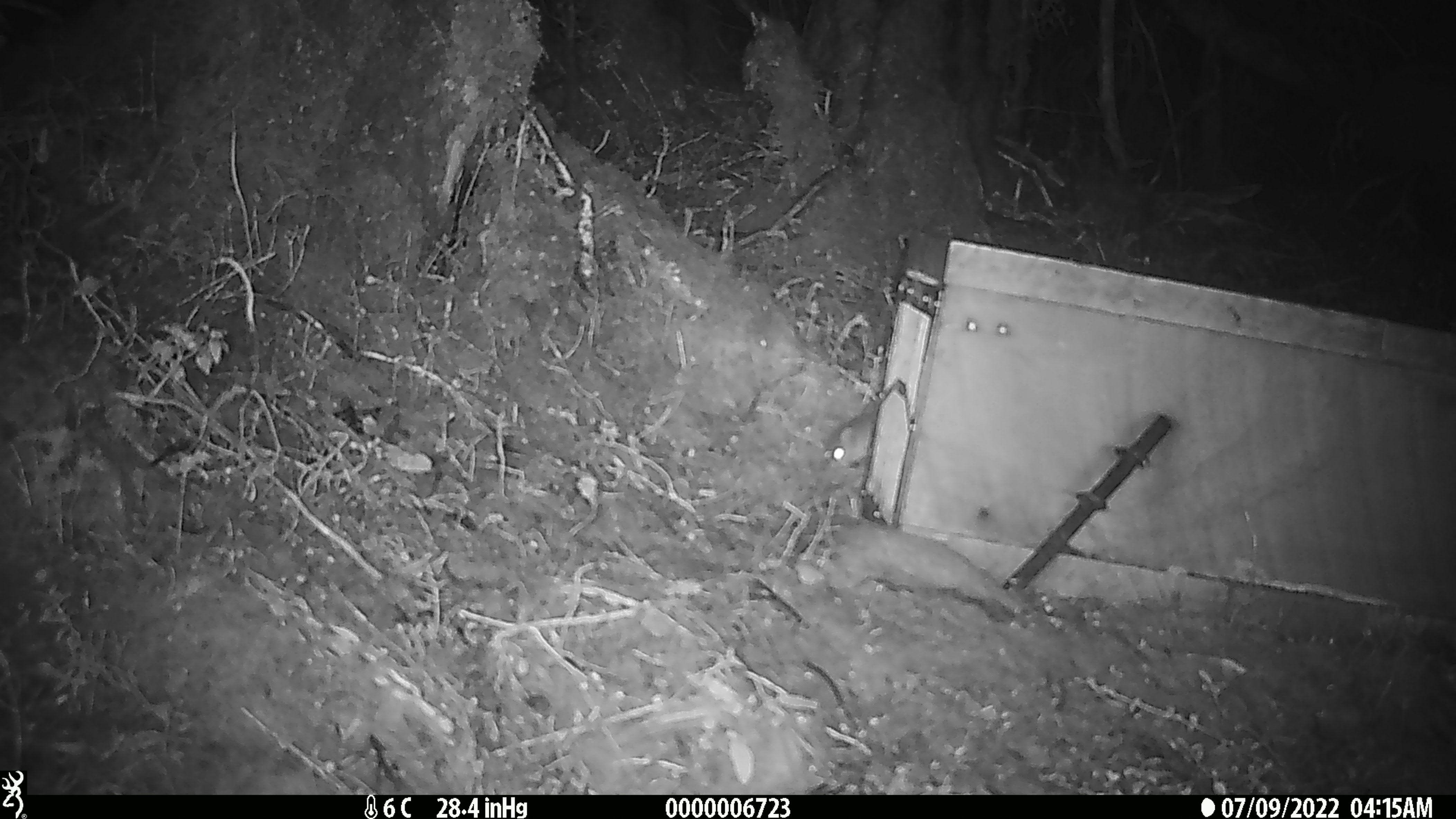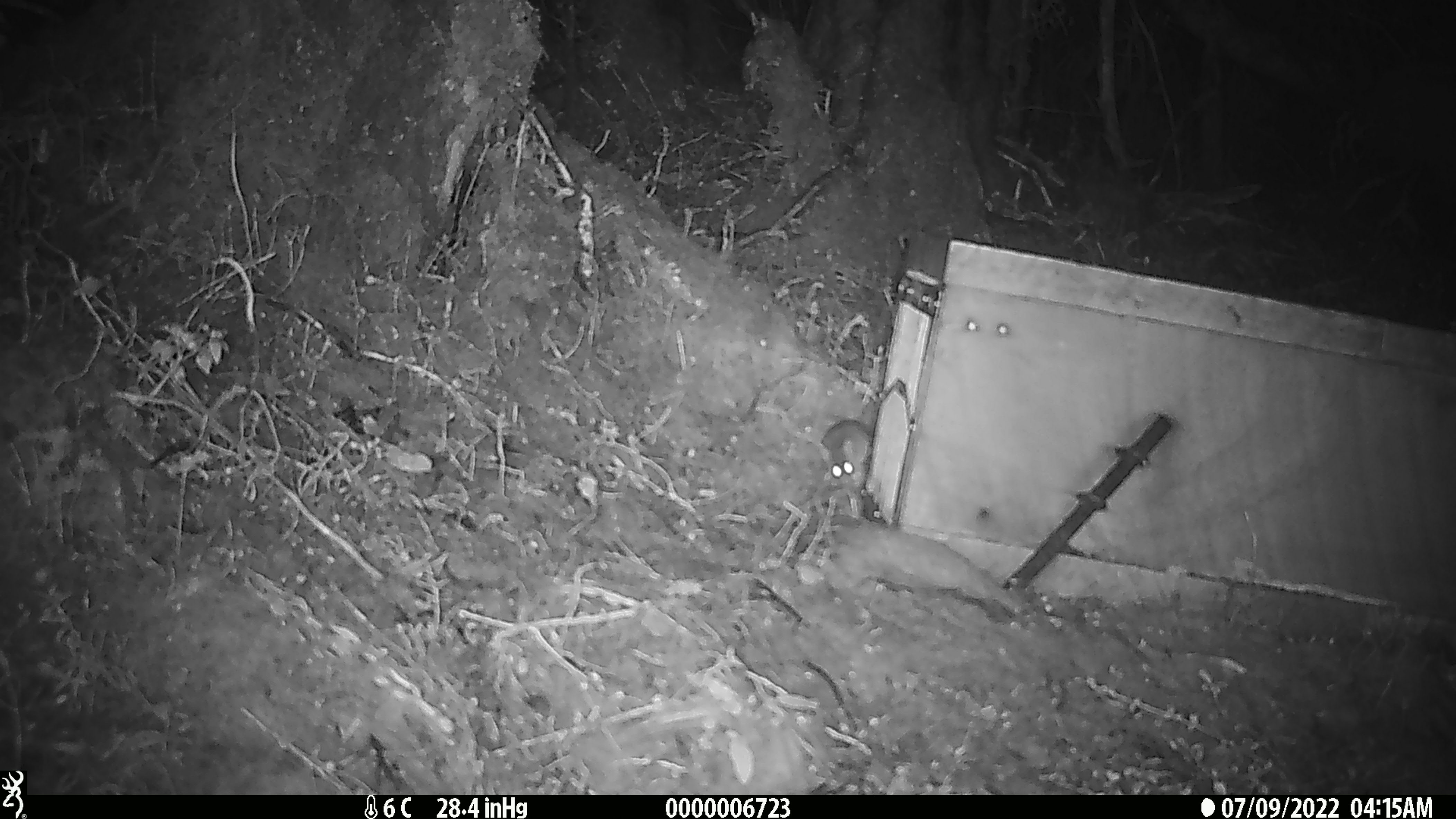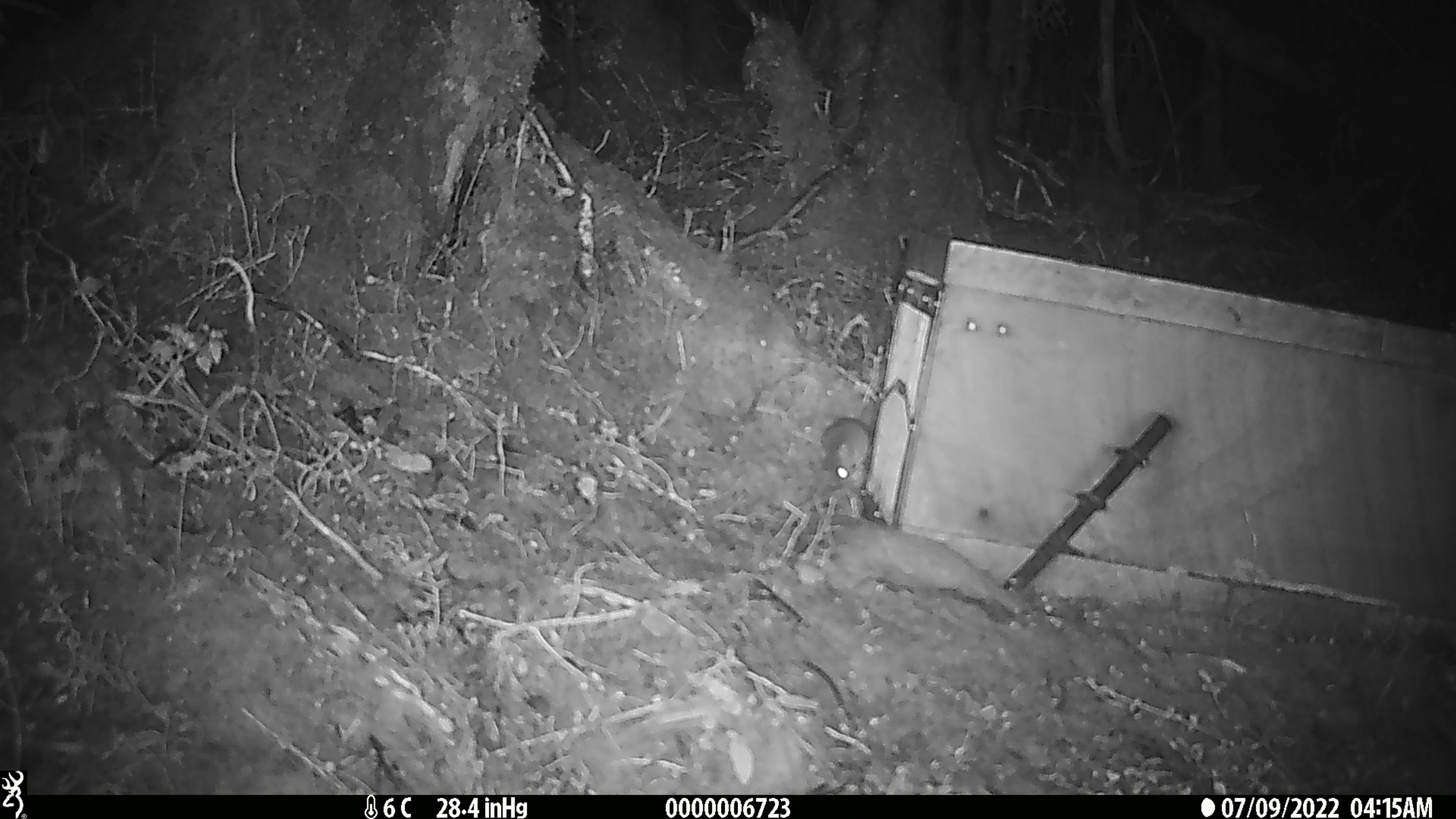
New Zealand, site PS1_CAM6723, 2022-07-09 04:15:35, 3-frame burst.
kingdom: Animalia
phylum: Chordata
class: Mammalia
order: Rodentia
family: Muridae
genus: Mus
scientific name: Mus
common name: mouse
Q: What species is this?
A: Mouse (Mus).